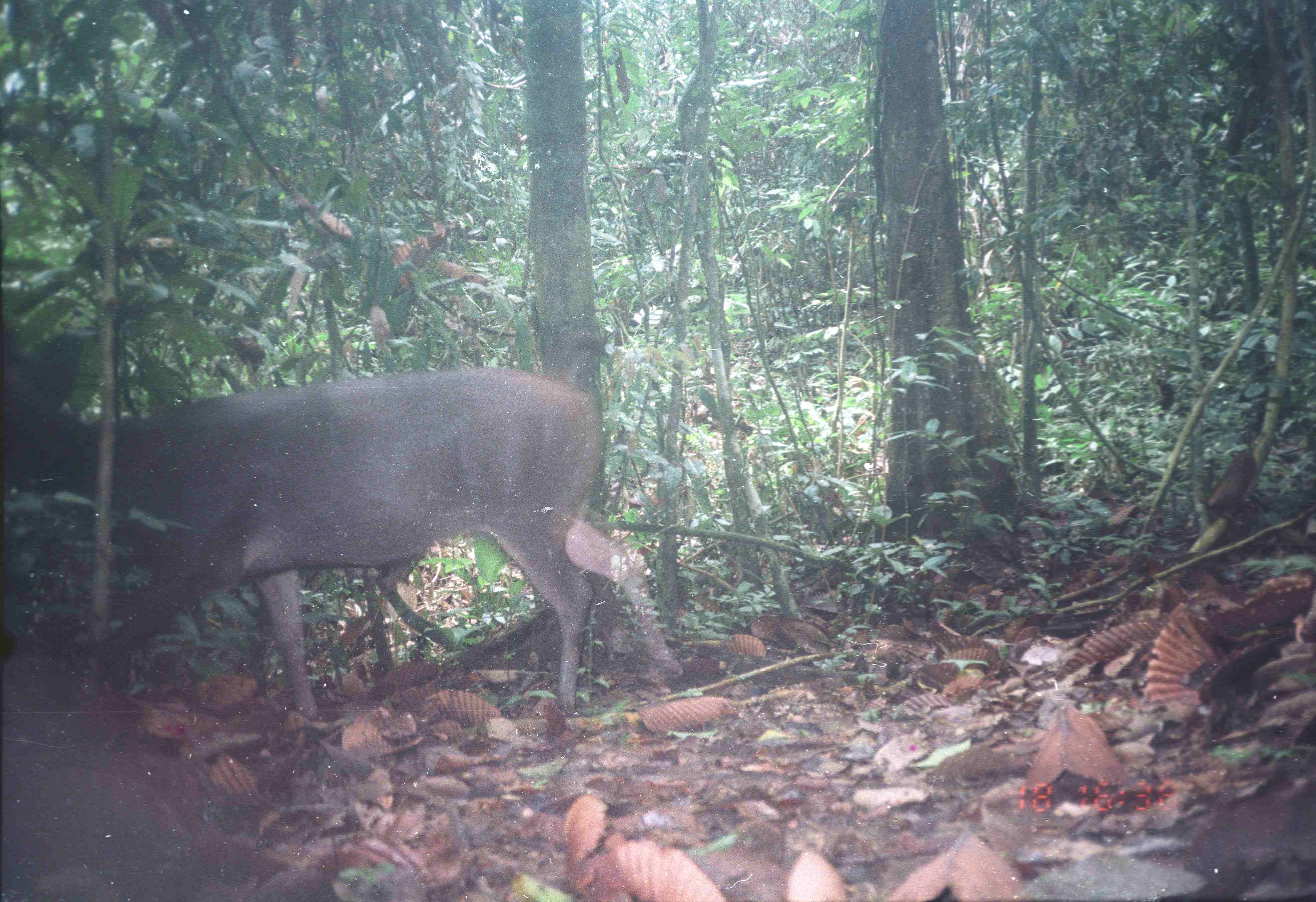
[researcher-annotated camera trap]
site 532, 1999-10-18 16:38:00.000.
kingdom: Animalia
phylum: Chordata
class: Mammalia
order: Artiodactyla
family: Cervidae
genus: Rusa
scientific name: Rusa unicolor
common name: sambar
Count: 1.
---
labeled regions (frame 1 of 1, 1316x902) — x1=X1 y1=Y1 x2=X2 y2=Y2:
rusa unicolor: x1=2 y1=363 x2=681 y2=724